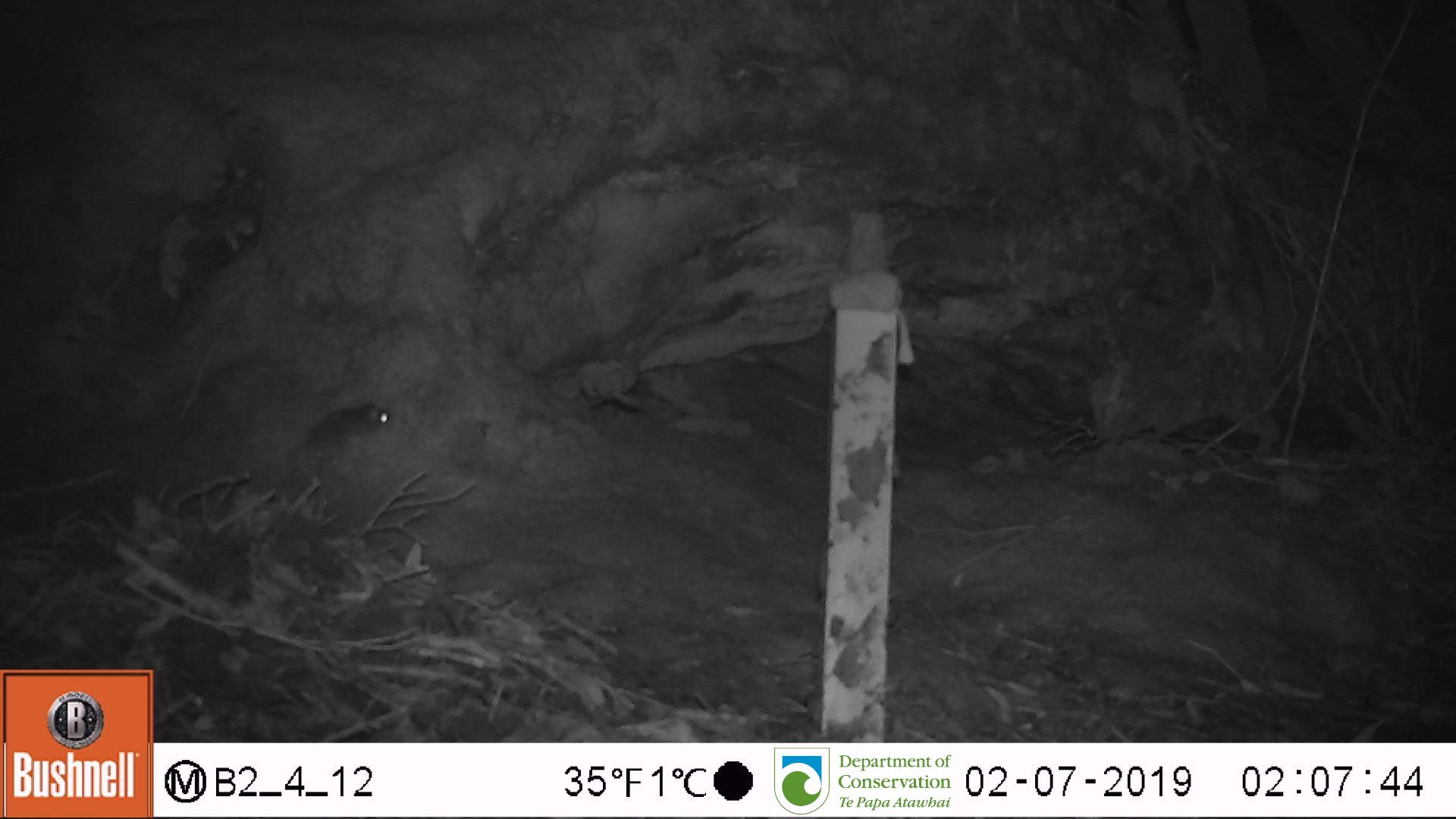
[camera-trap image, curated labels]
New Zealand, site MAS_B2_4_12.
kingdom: Animalia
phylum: Chordata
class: Mammalia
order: Rodentia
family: Muridae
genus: Mus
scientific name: Mus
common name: mouse